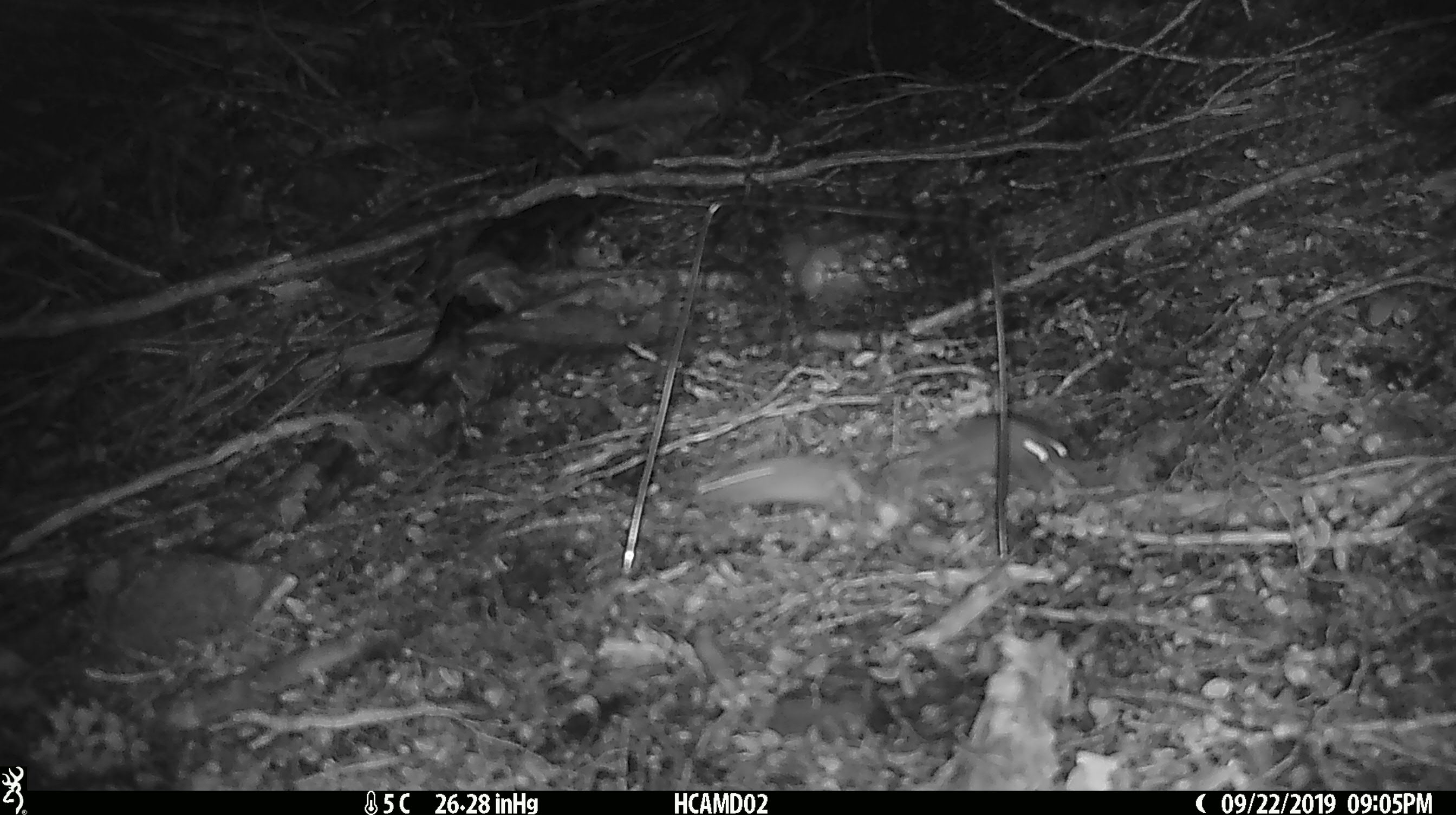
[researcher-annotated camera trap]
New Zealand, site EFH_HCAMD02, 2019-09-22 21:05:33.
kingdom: Animalia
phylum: Chordata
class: Mammalia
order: Rodentia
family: Muridae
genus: Mus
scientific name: Mus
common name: mouse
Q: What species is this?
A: Mouse (Mus).